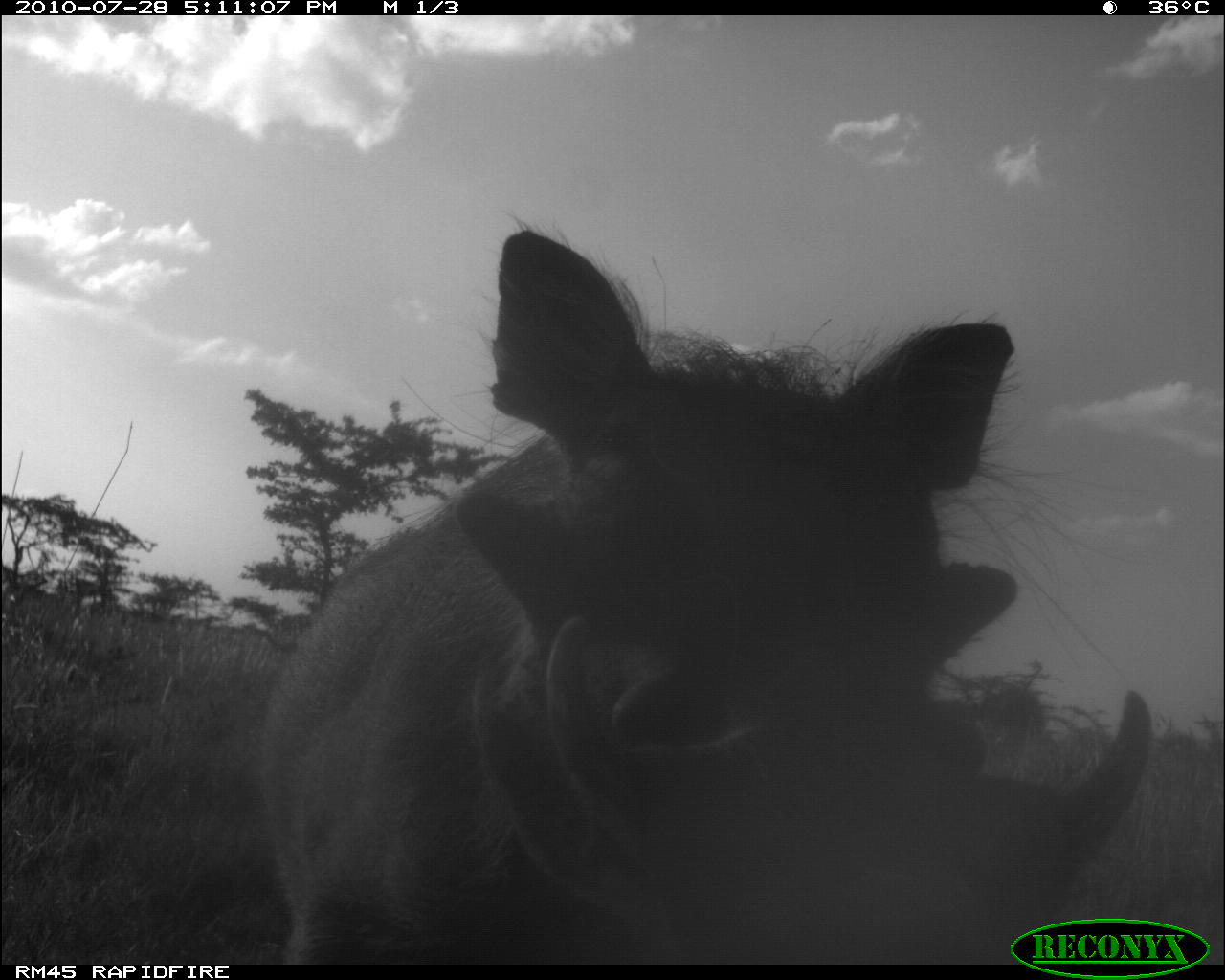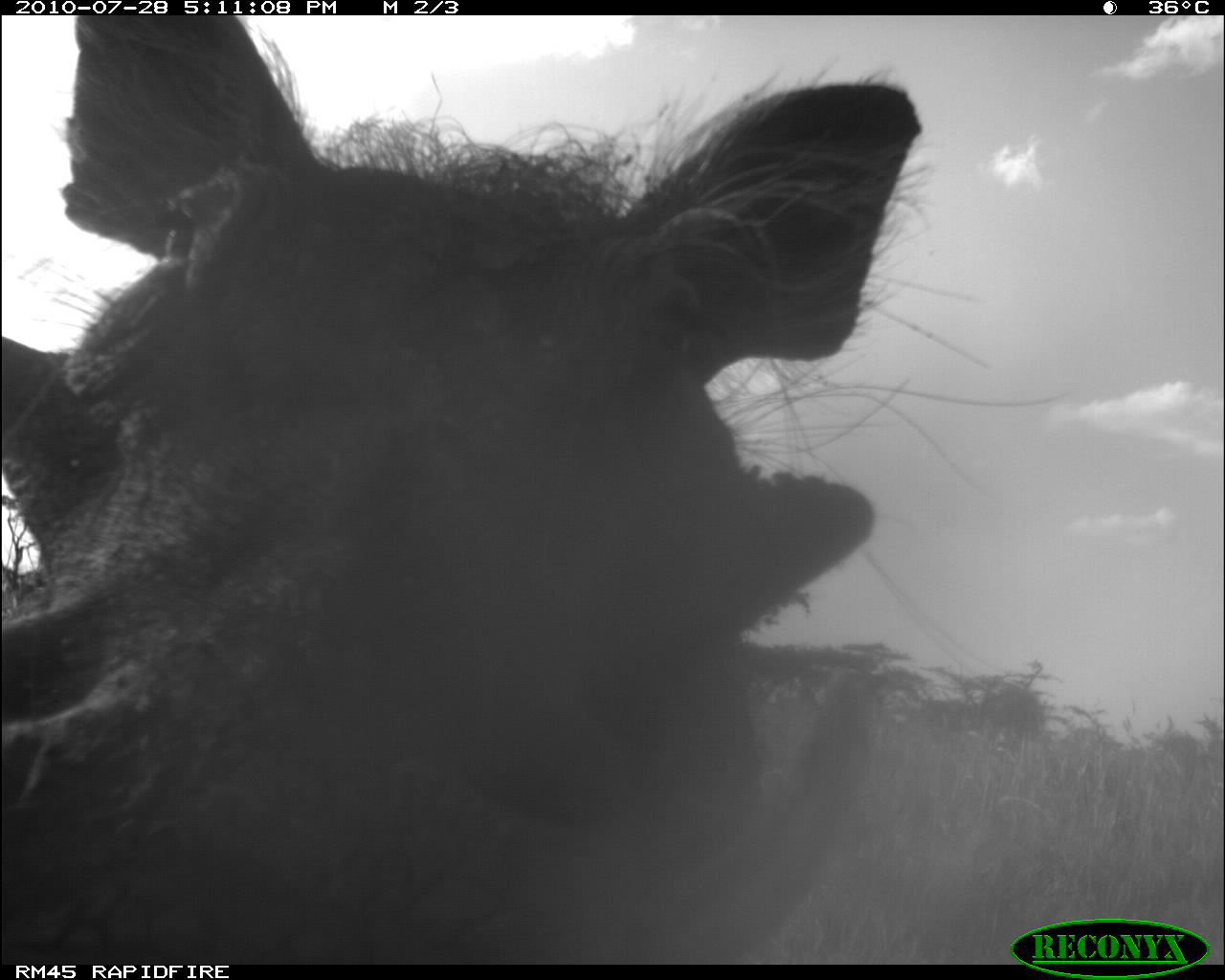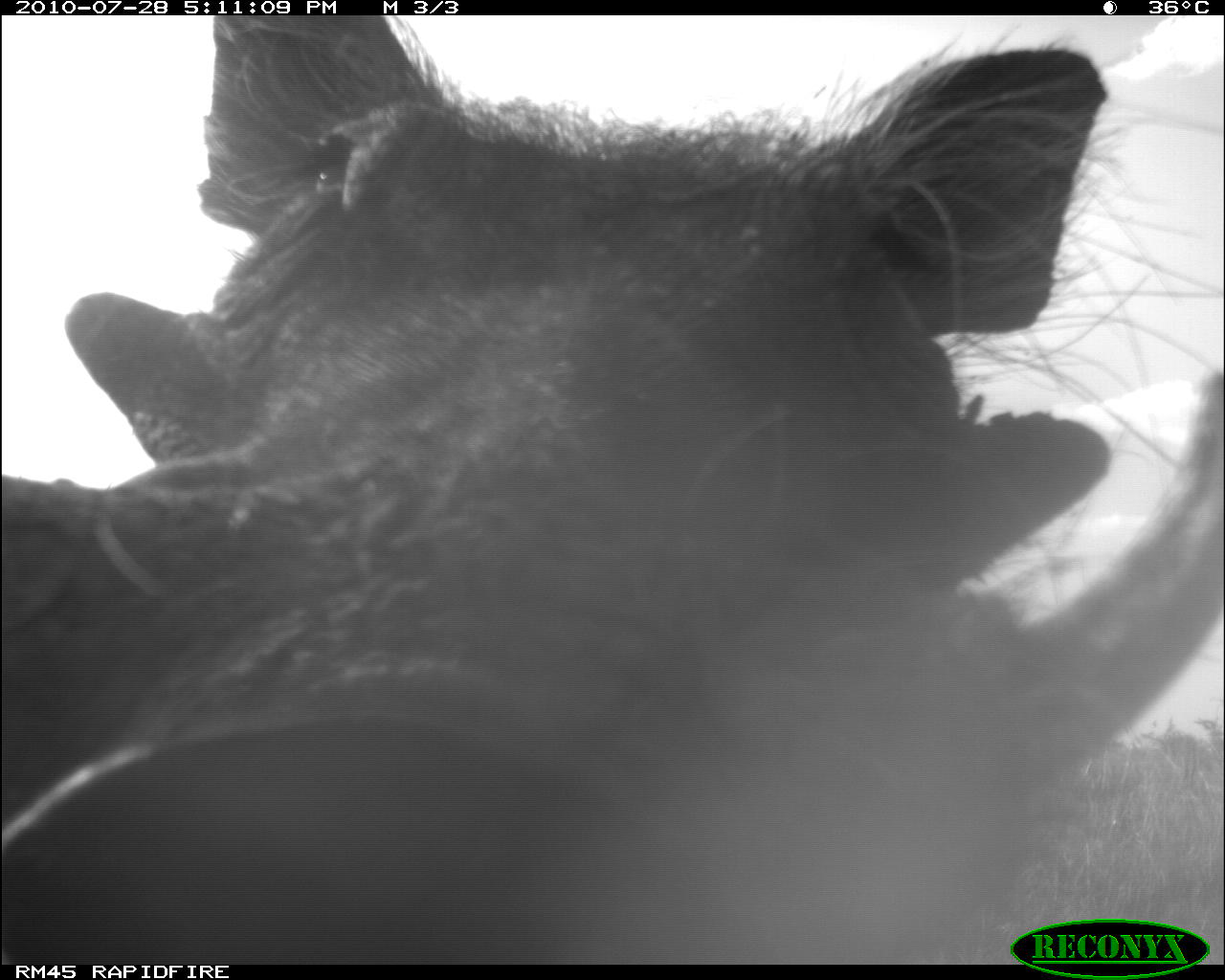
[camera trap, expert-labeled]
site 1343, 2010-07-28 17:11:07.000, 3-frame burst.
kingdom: Animalia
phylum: Chordata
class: Mammalia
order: Artiodactyla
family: Suidae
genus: Phacochoerus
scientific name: Phacochoerus africanus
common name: common warthog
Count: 1.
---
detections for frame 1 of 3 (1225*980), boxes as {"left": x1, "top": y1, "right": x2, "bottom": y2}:
phacochoerus africanus: {"left": 252, "top": 206, "right": 1154, "bottom": 964}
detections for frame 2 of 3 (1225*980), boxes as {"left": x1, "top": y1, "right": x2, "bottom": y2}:
phacochoerus africanus: {"left": 0, "top": 13, "right": 1059, "bottom": 965}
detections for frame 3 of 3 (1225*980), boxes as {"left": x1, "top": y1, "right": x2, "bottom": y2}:
phacochoerus africanus: {"left": 3, "top": 16, "right": 1223, "bottom": 964}